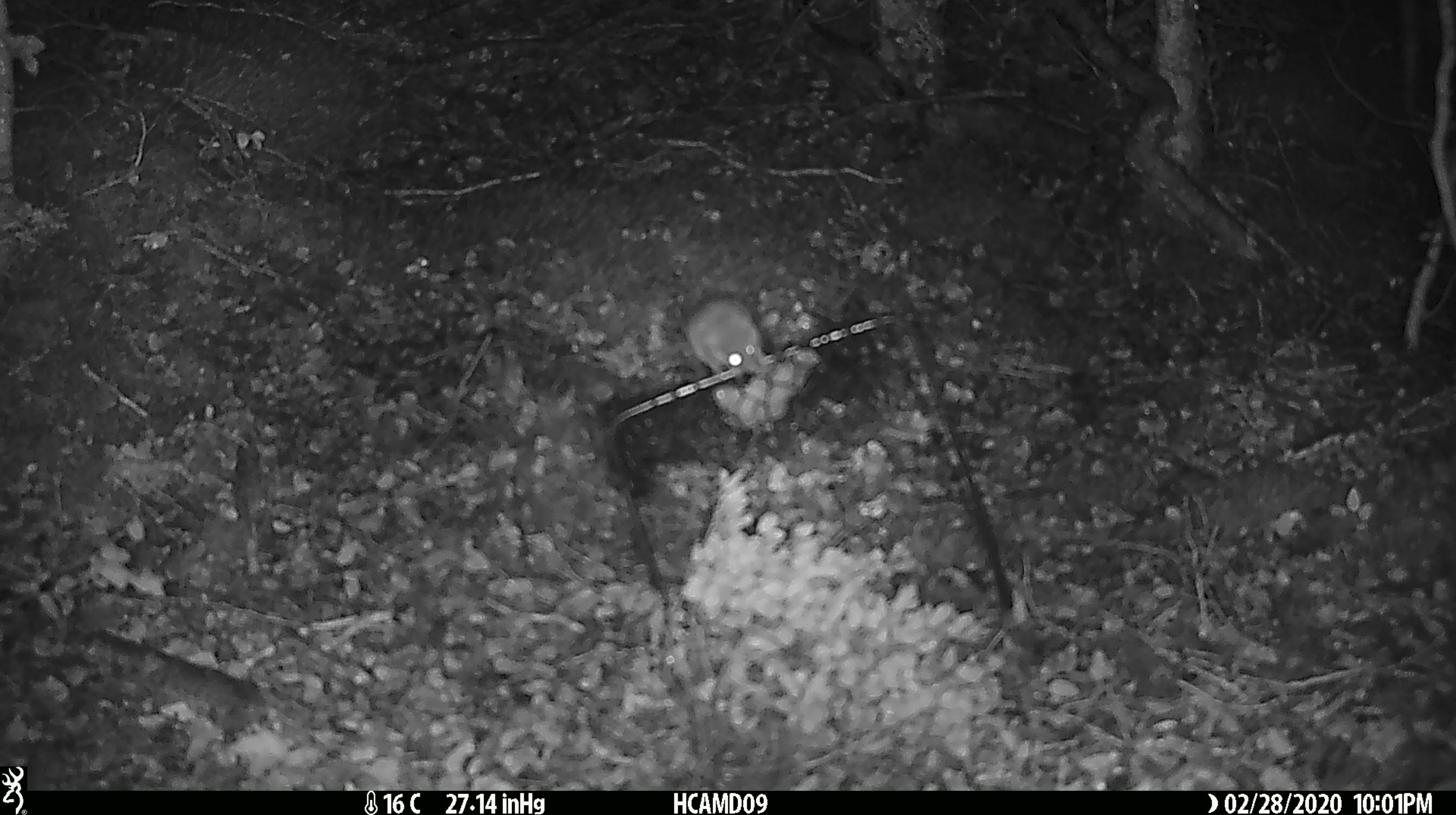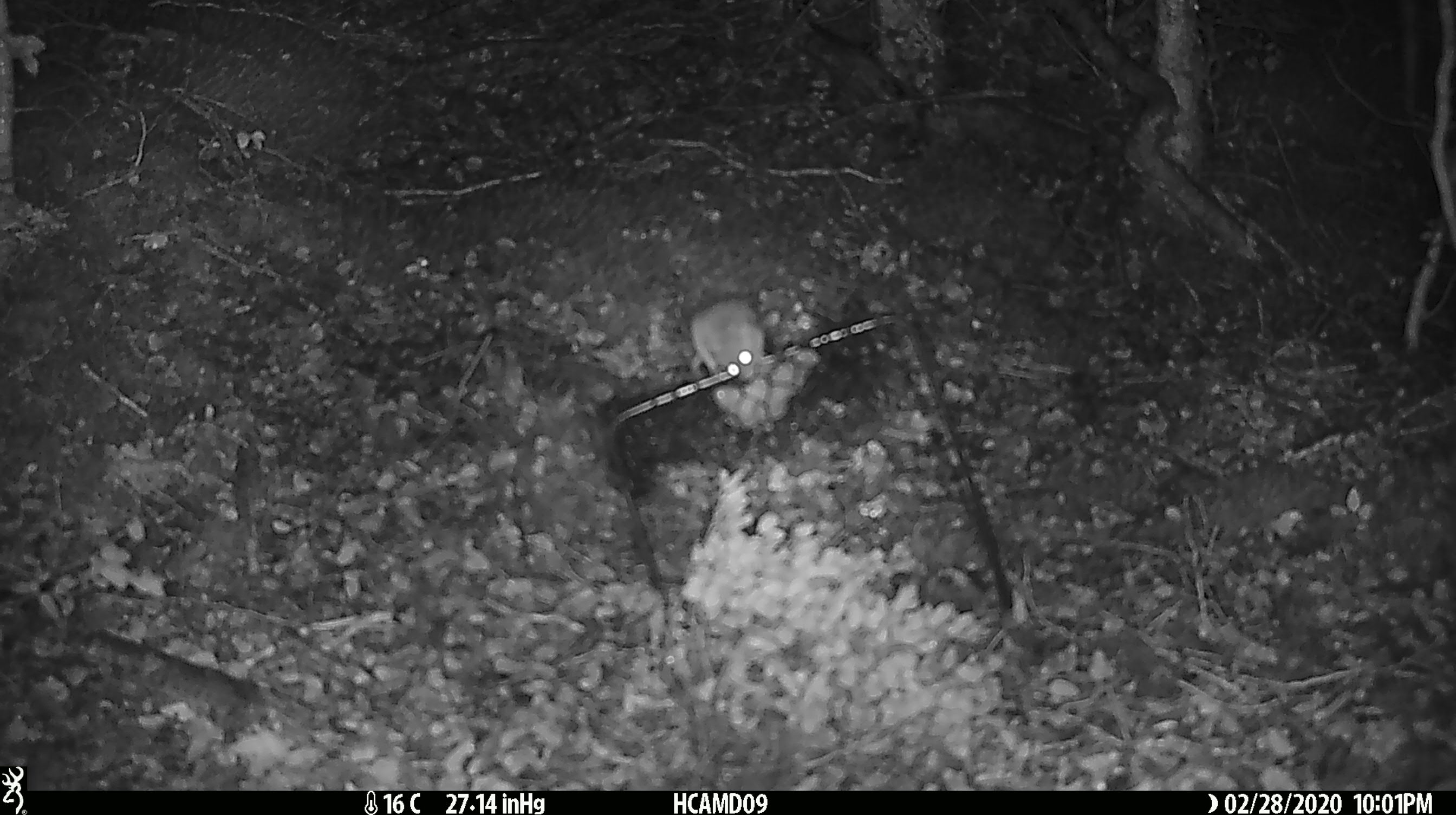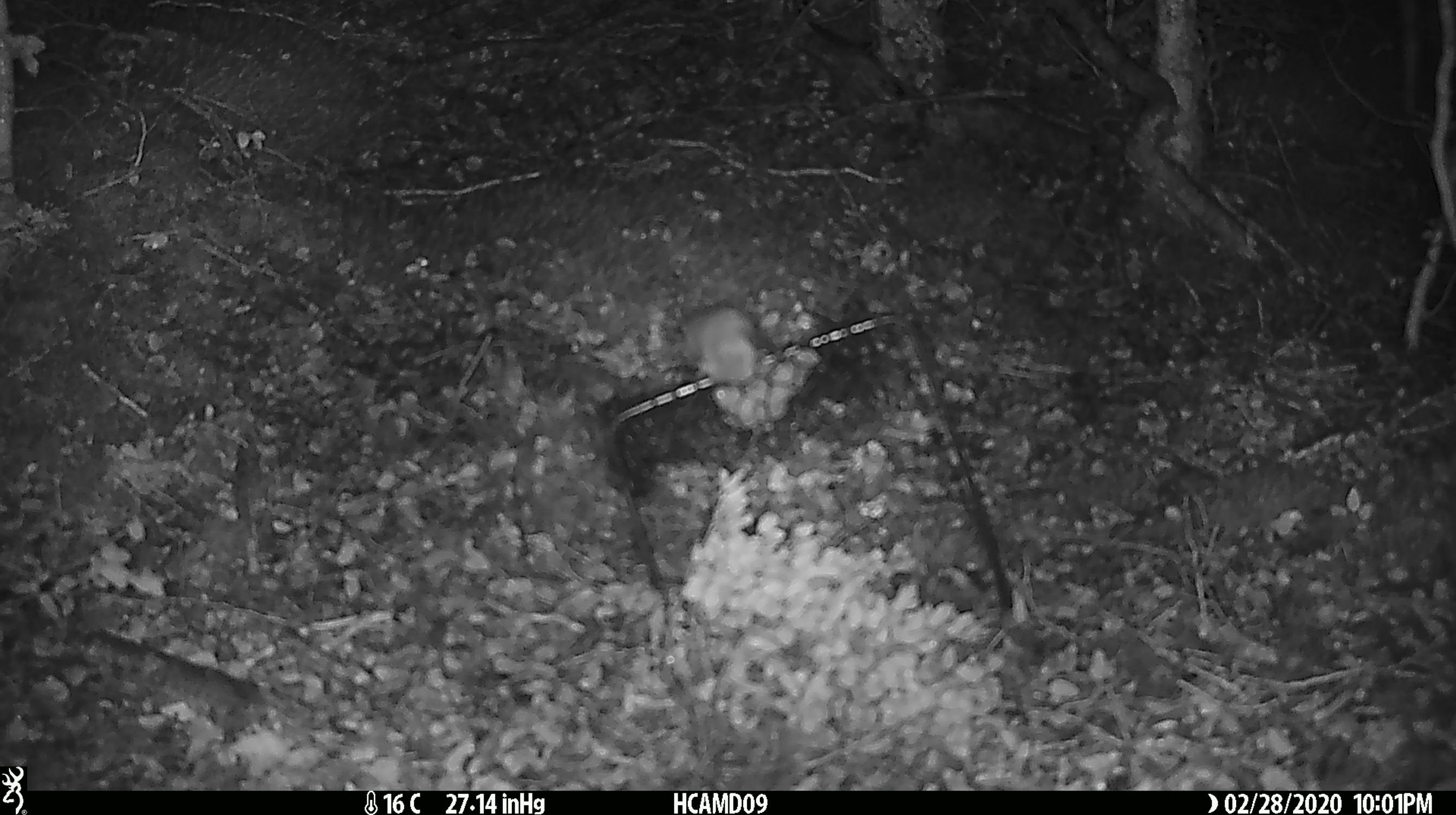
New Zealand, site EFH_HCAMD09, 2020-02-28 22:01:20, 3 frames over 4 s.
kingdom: Animalia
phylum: Chordata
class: Mammalia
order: Rodentia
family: Muridae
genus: Mus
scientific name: Mus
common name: mouse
Mouse (Mus).